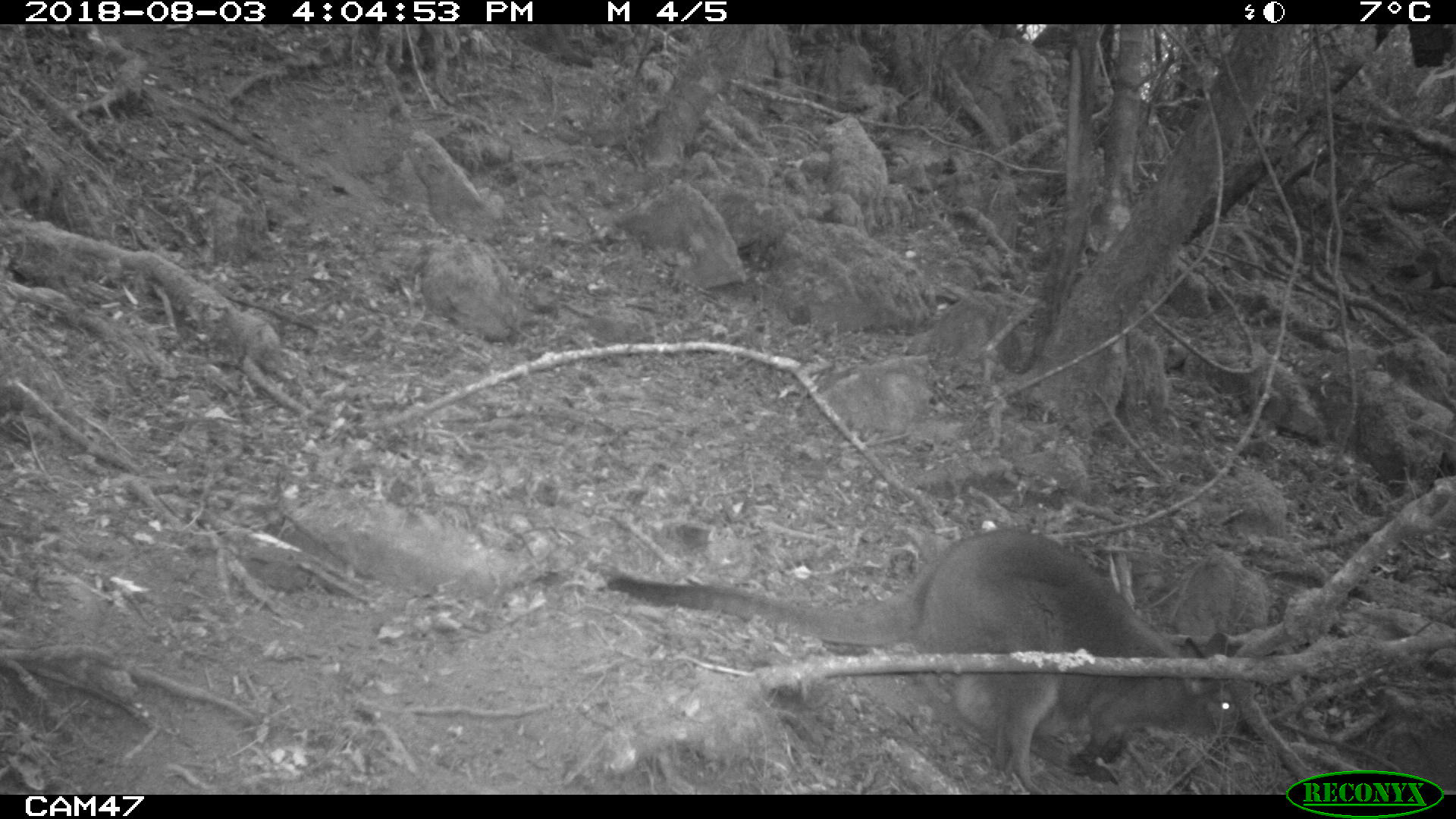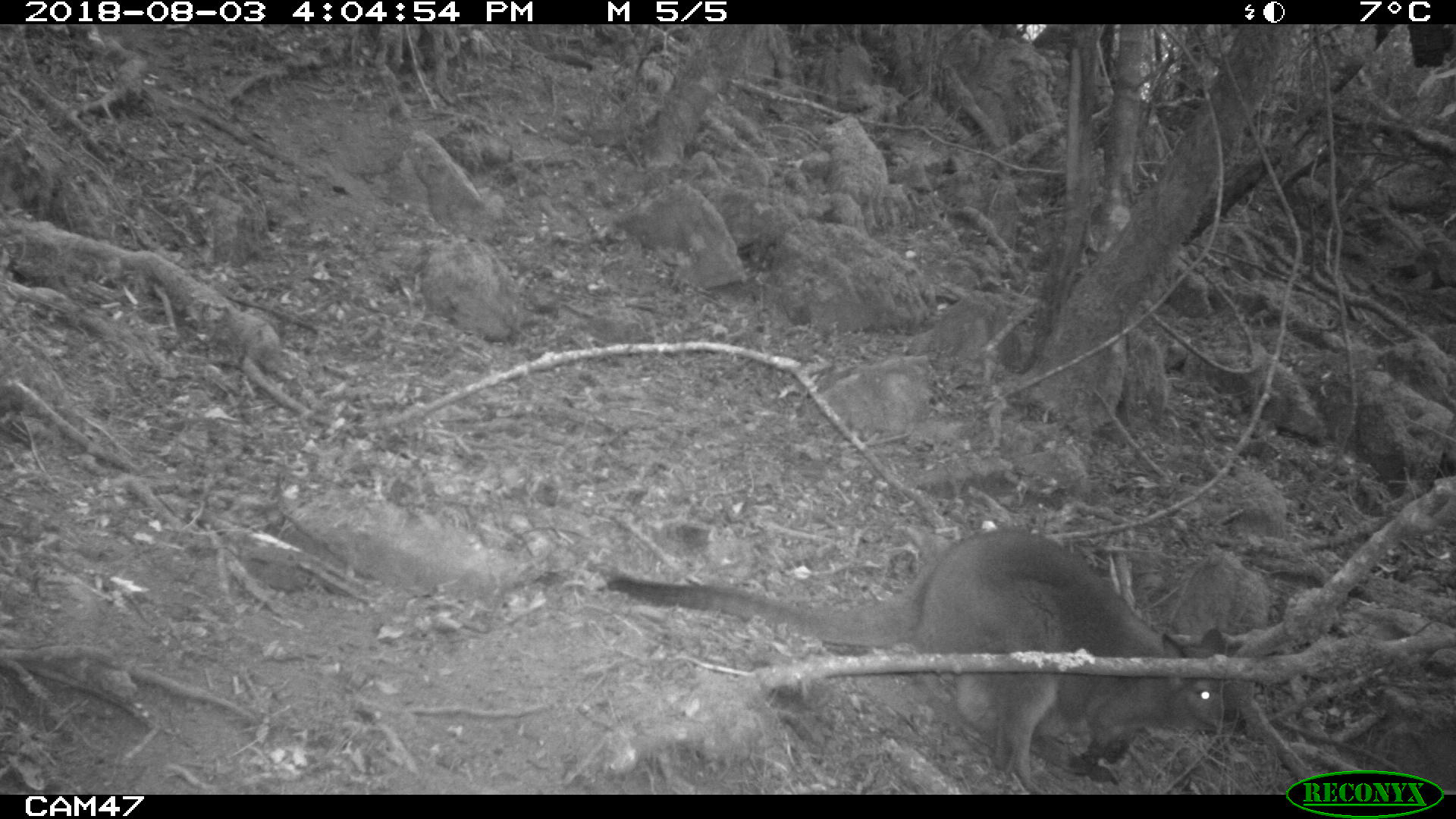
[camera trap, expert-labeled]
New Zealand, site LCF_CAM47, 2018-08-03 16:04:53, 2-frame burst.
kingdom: Animalia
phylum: Chordata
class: Mammalia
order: Diprotodontia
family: Macropodidae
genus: Notamacropus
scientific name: Notamacropus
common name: wallaby